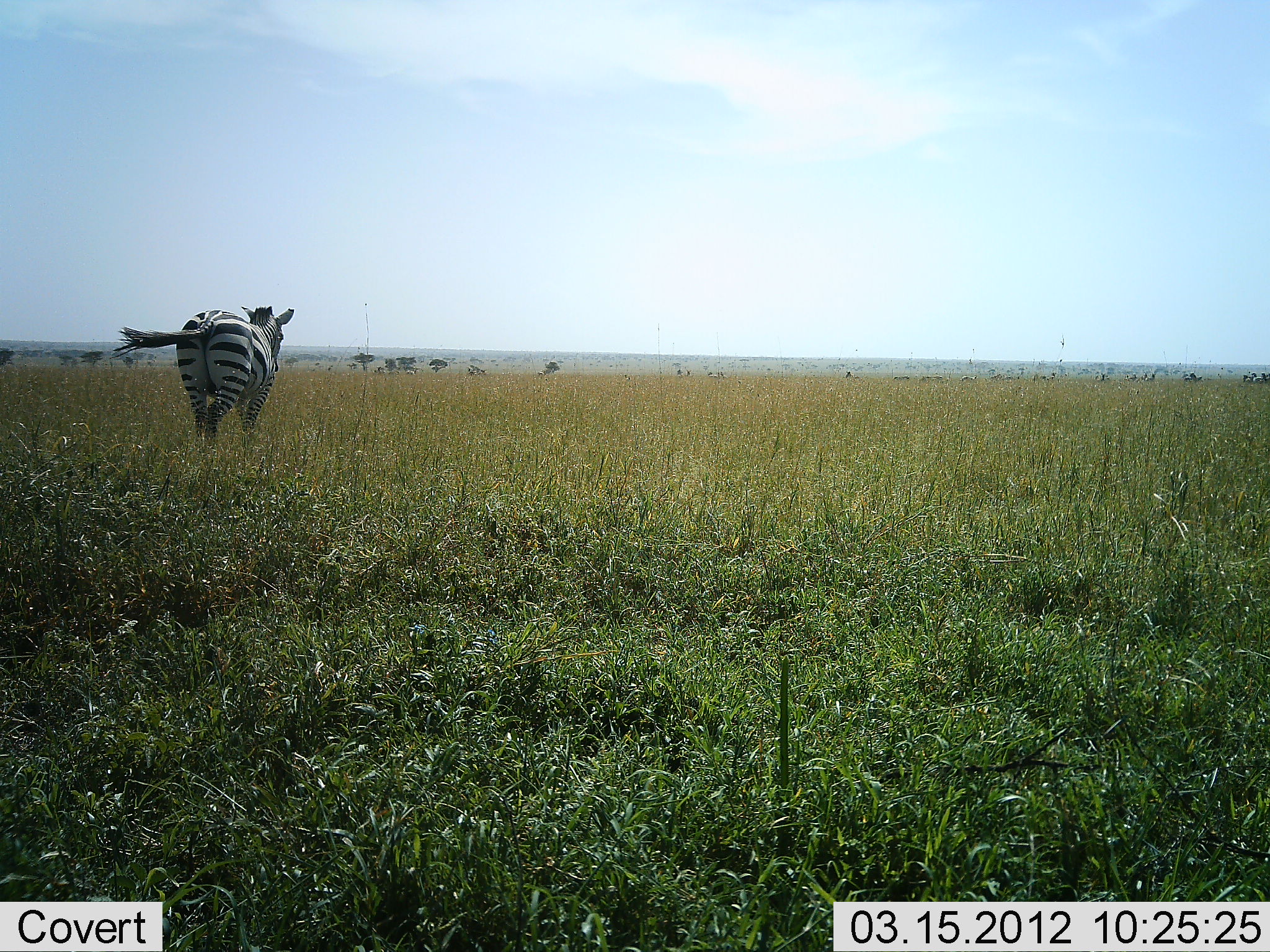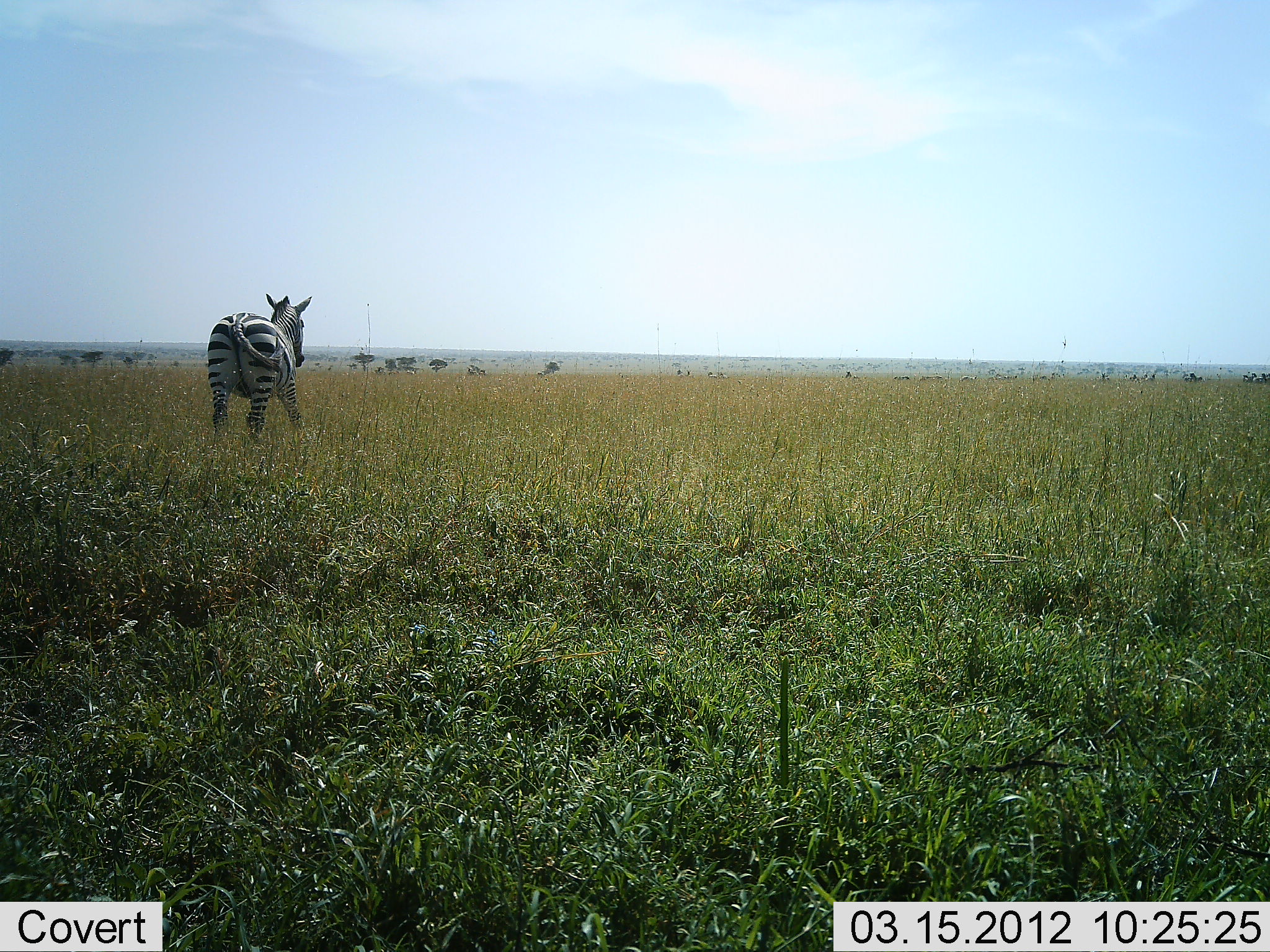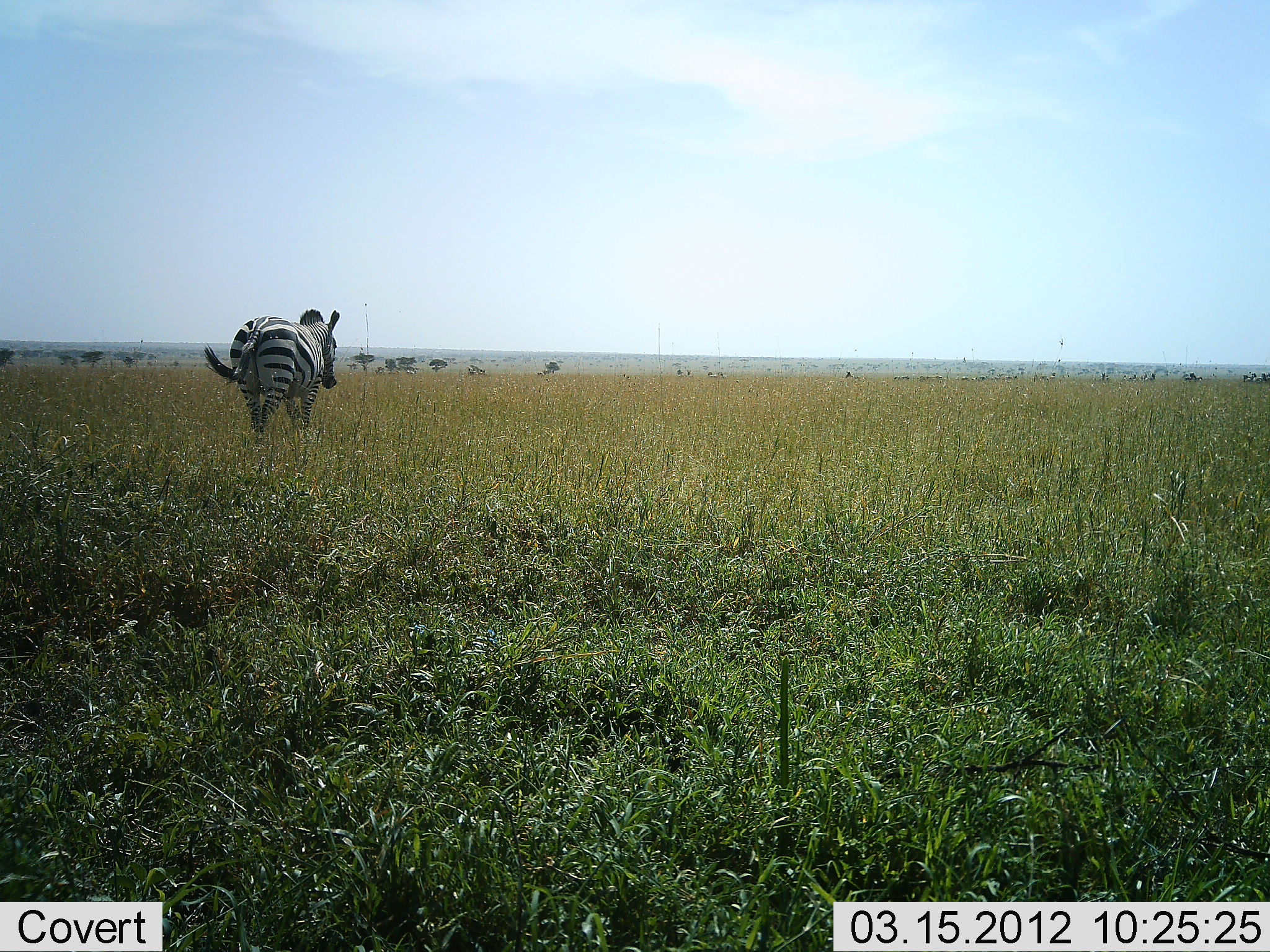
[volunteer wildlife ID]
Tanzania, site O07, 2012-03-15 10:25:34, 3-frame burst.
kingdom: Animalia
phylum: Chordata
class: Mammalia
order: Perissodactyla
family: Equidae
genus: Equus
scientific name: Equus quagga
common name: plains zebra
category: zebra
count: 1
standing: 27%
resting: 0%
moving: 80%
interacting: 0%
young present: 0%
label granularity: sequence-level